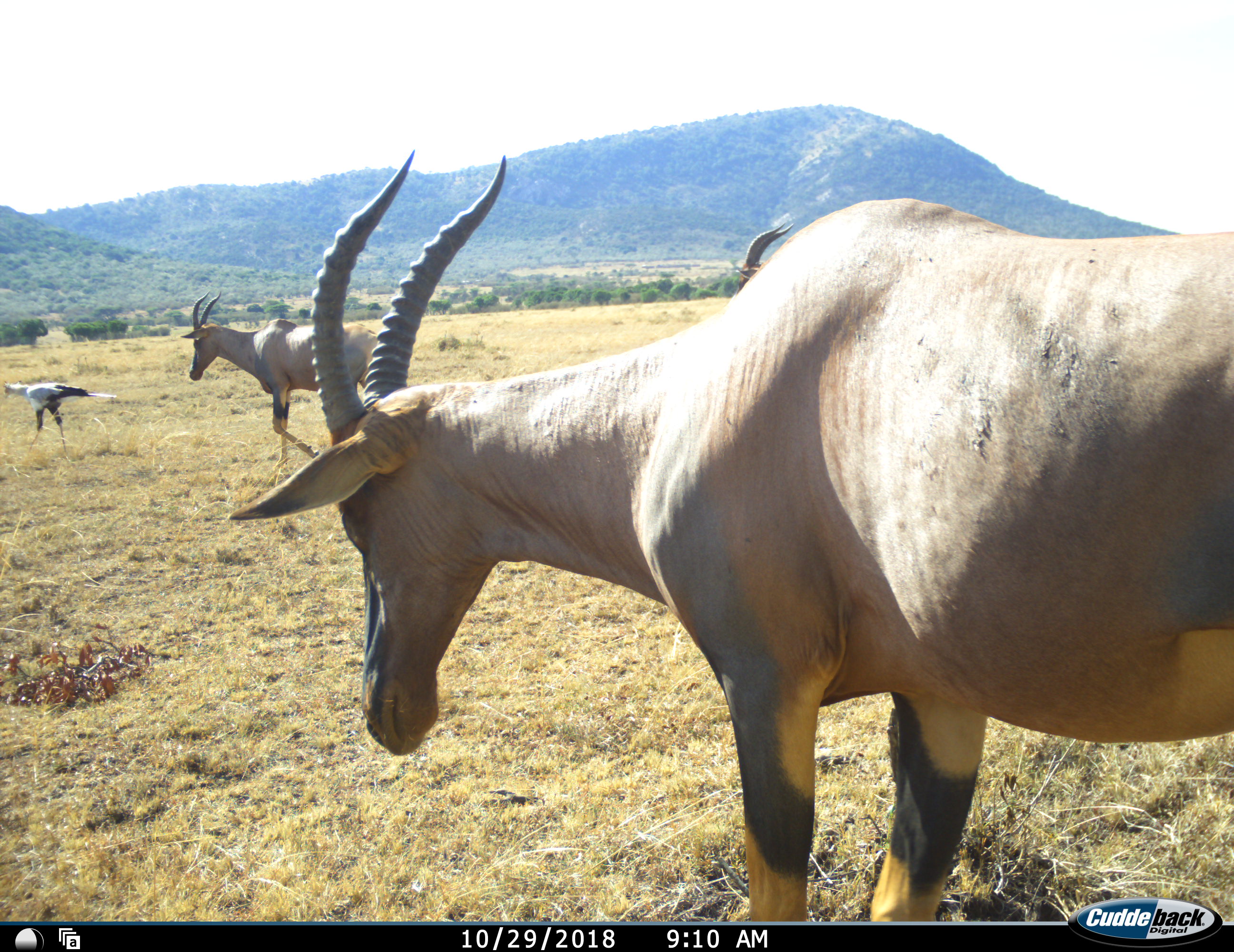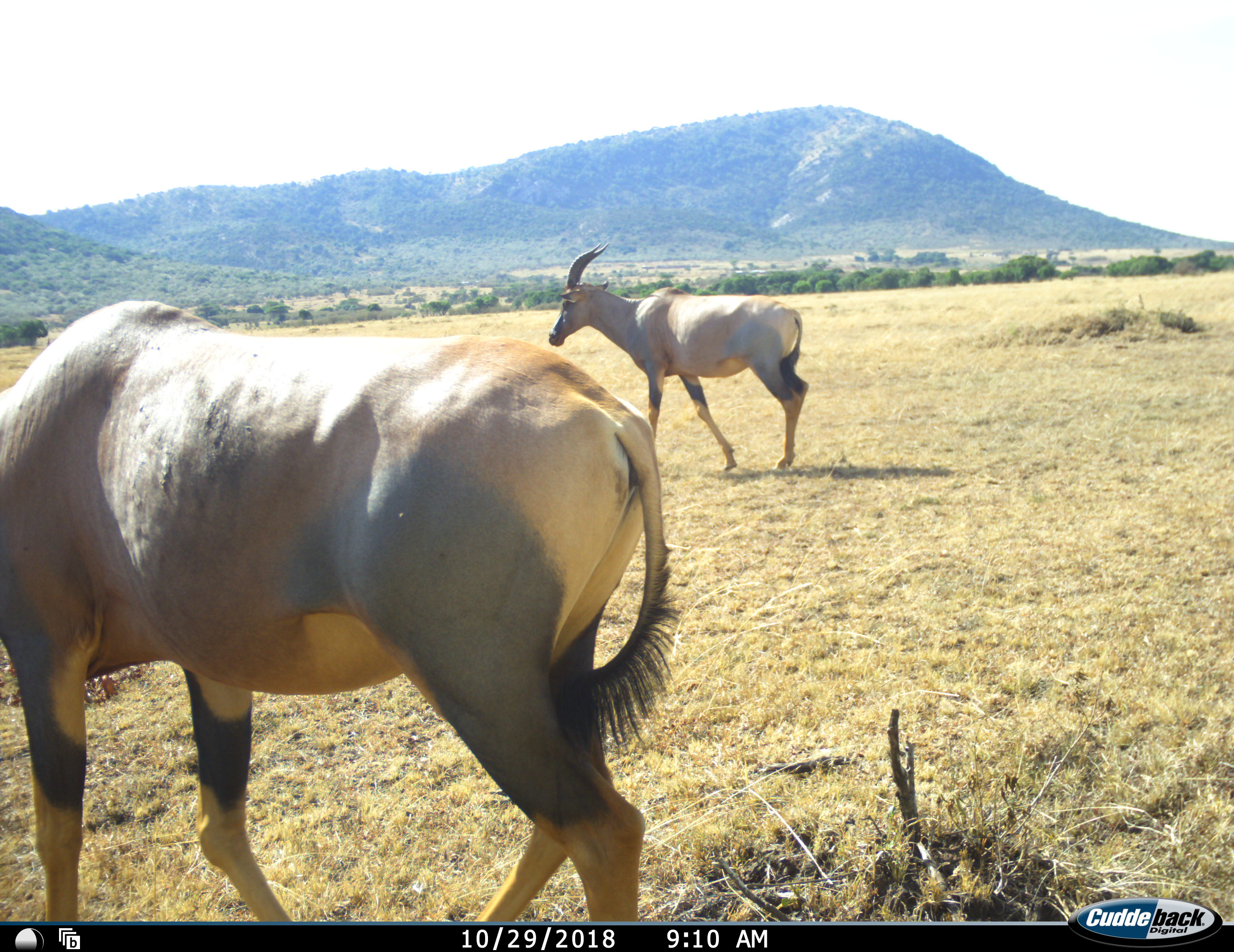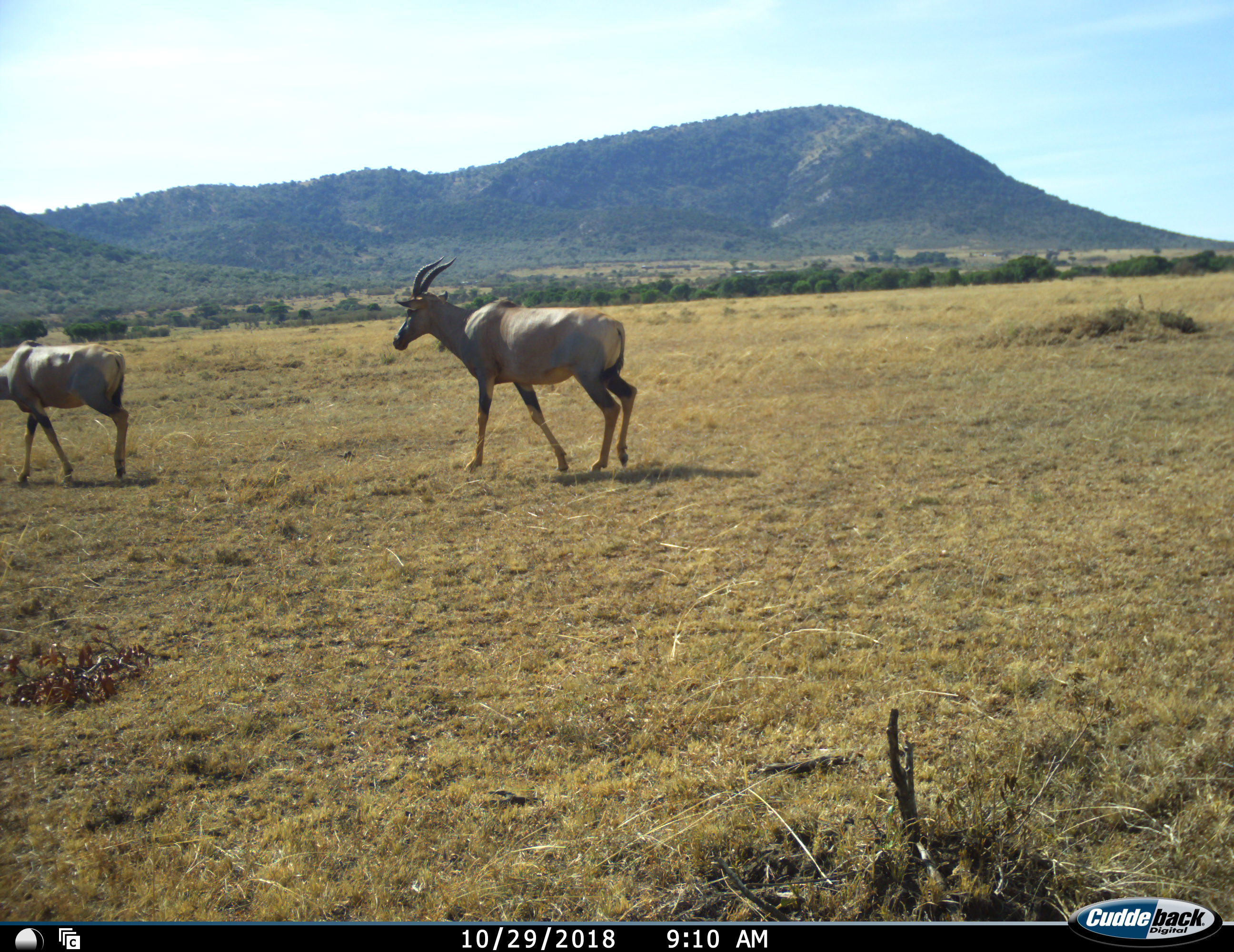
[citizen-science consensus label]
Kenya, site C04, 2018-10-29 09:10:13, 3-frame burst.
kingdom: Animalia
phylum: Chordata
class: Aves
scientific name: Aves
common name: bird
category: birdother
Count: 1.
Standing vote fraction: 57%.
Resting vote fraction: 0%.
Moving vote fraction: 57%.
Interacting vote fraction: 0%.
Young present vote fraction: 0%.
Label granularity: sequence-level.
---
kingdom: Animalia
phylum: Chordata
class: Mammalia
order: Artiodactyla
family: Bovidae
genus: Damaliscus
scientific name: Damaliscus lunatus jimela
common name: topi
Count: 3.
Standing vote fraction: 29%.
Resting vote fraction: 0%.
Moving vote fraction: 100%.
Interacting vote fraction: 0%.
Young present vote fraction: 0%.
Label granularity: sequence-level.